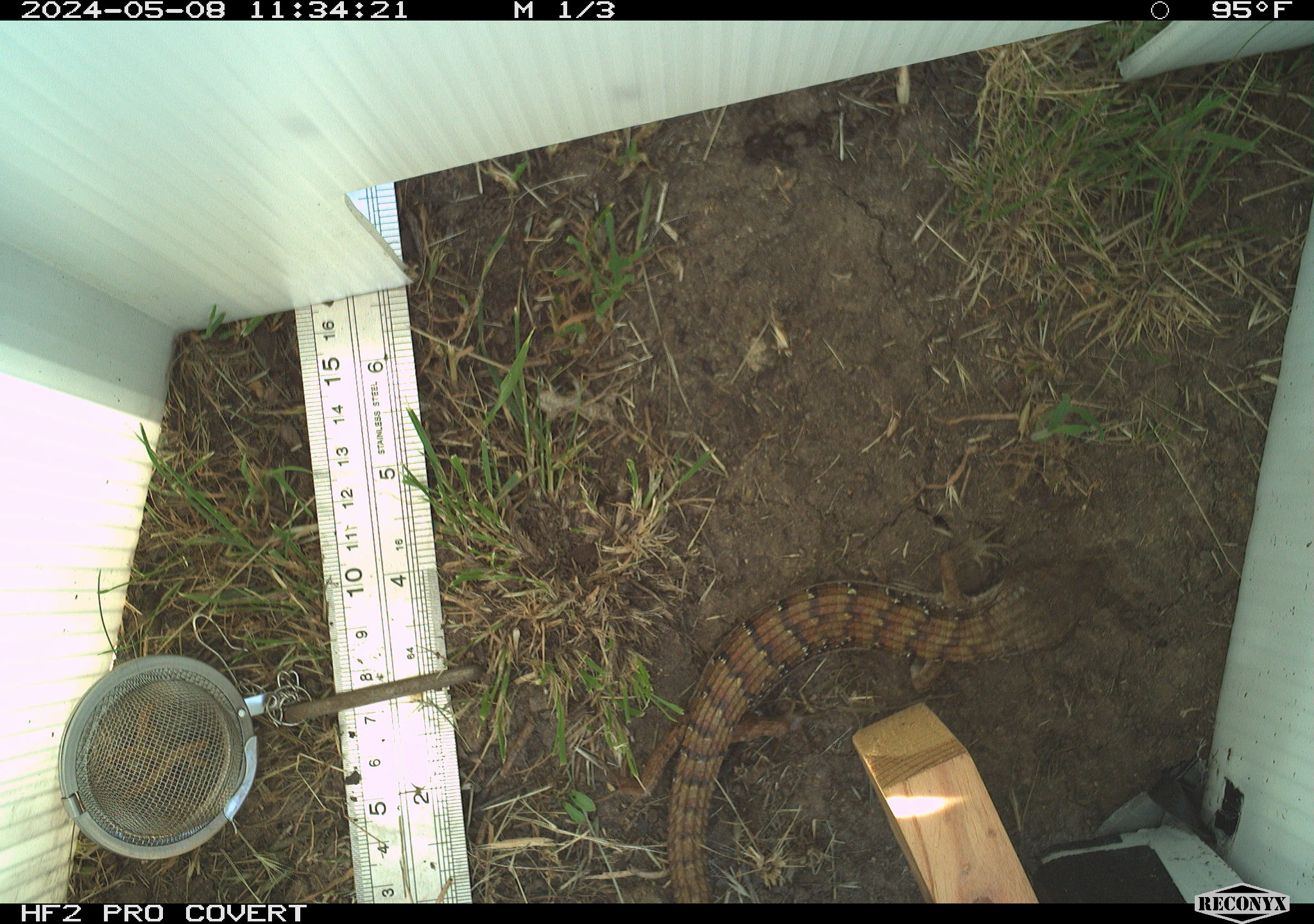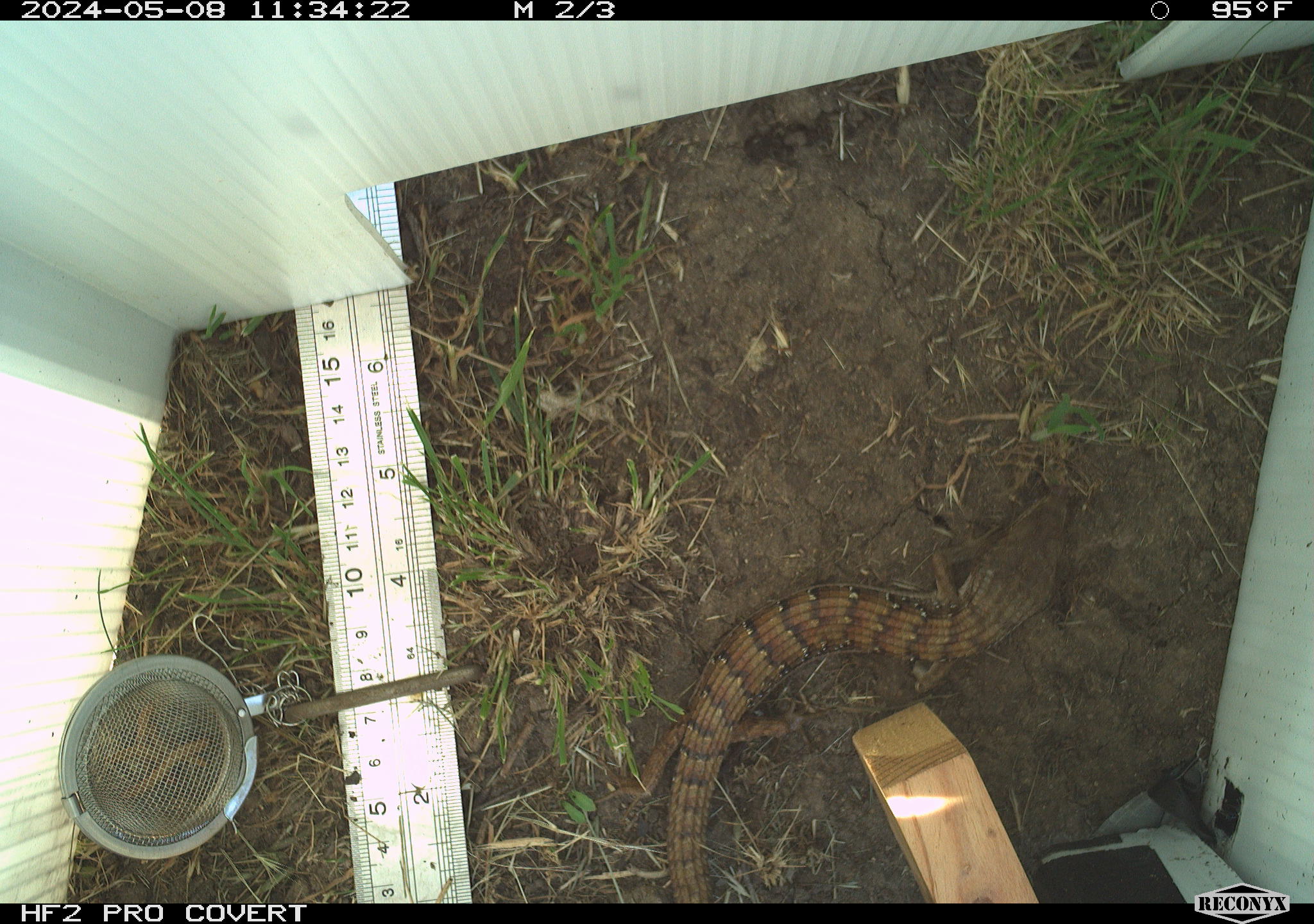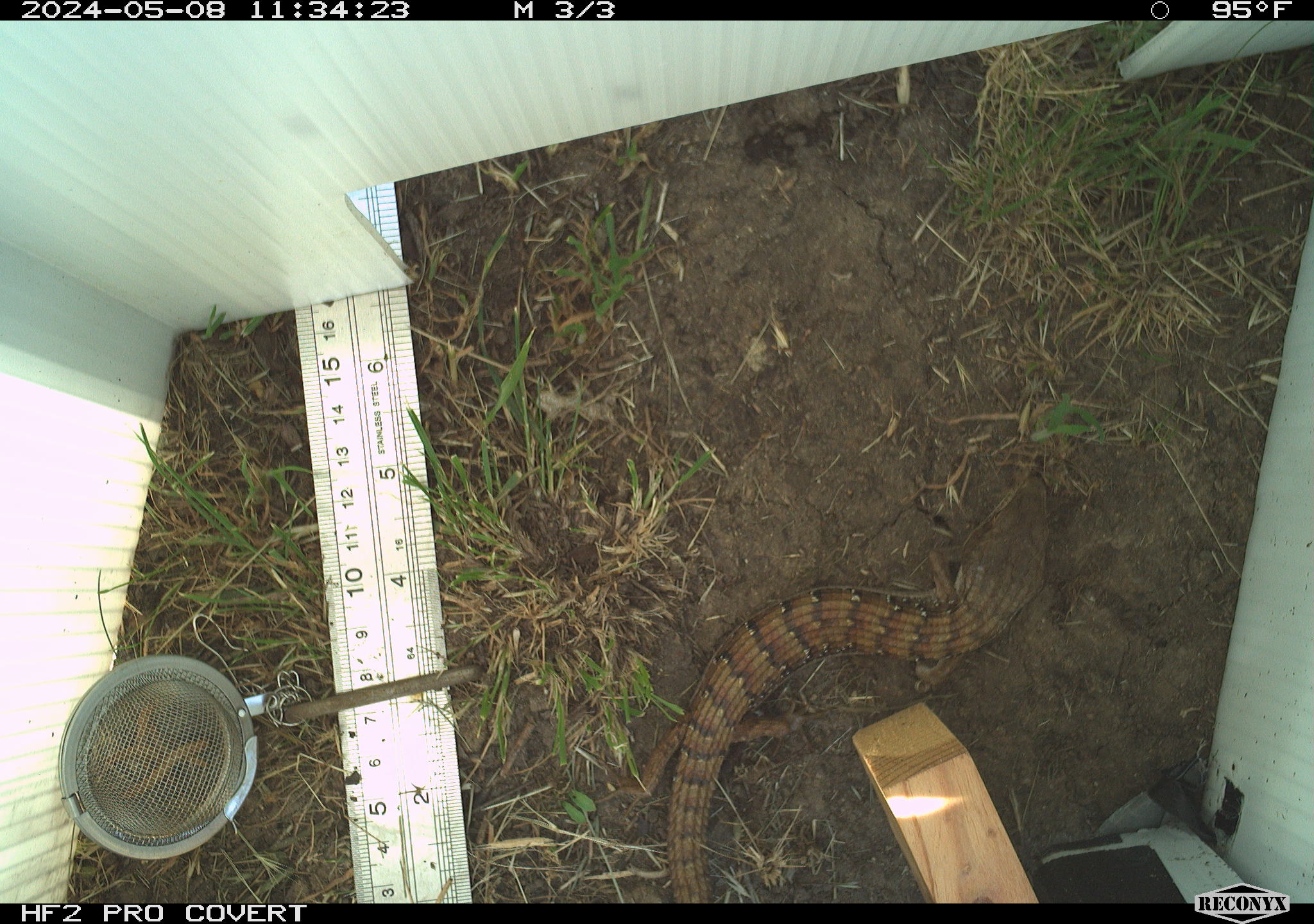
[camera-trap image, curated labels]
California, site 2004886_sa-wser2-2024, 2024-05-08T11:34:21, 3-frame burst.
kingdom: Animalia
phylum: Chordata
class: Reptilia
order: Squamata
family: Anguidae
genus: Elgaria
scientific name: Elgaria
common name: alligator lizards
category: elgaria species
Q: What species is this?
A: Elgaria species (alligator lizards) (Elgaria).